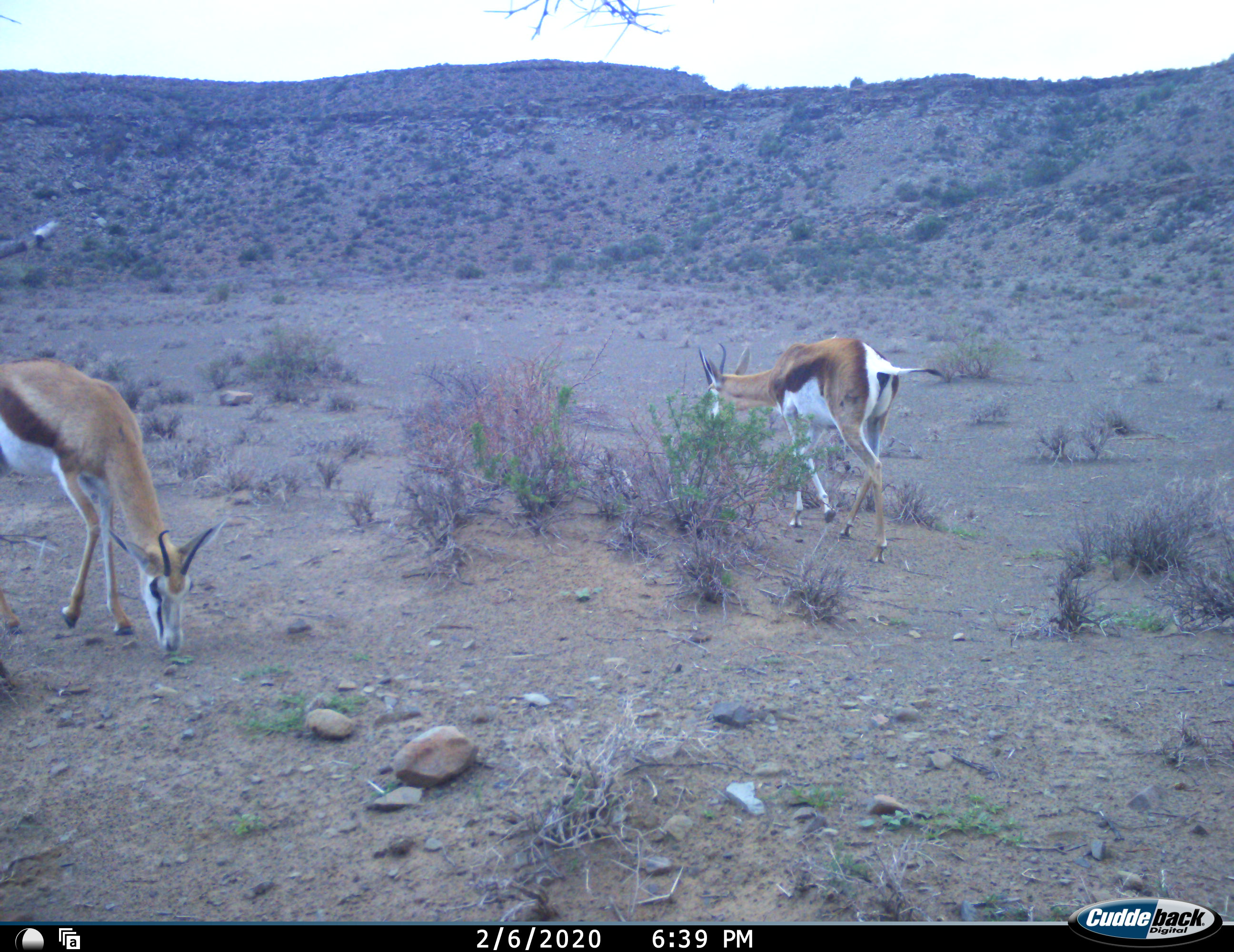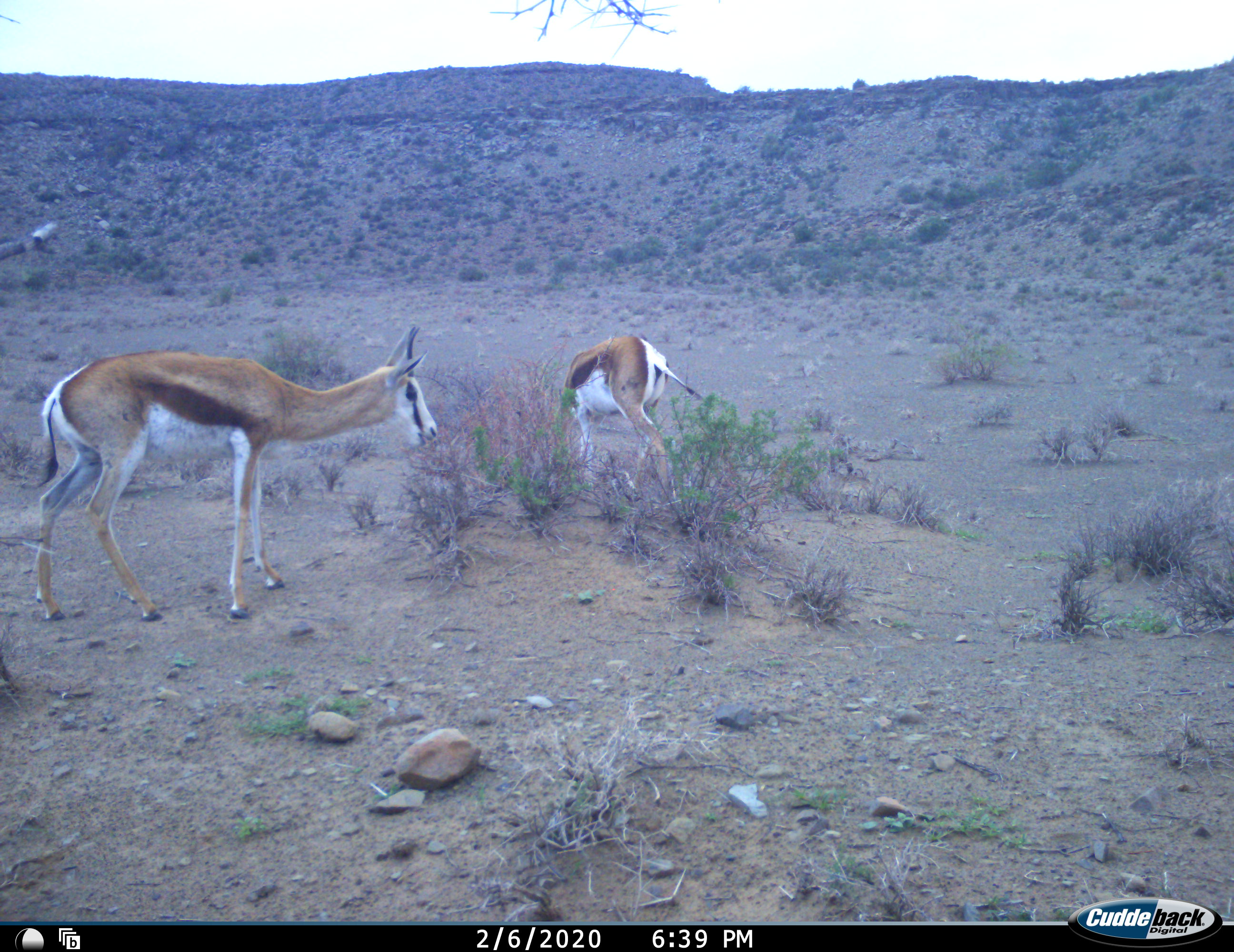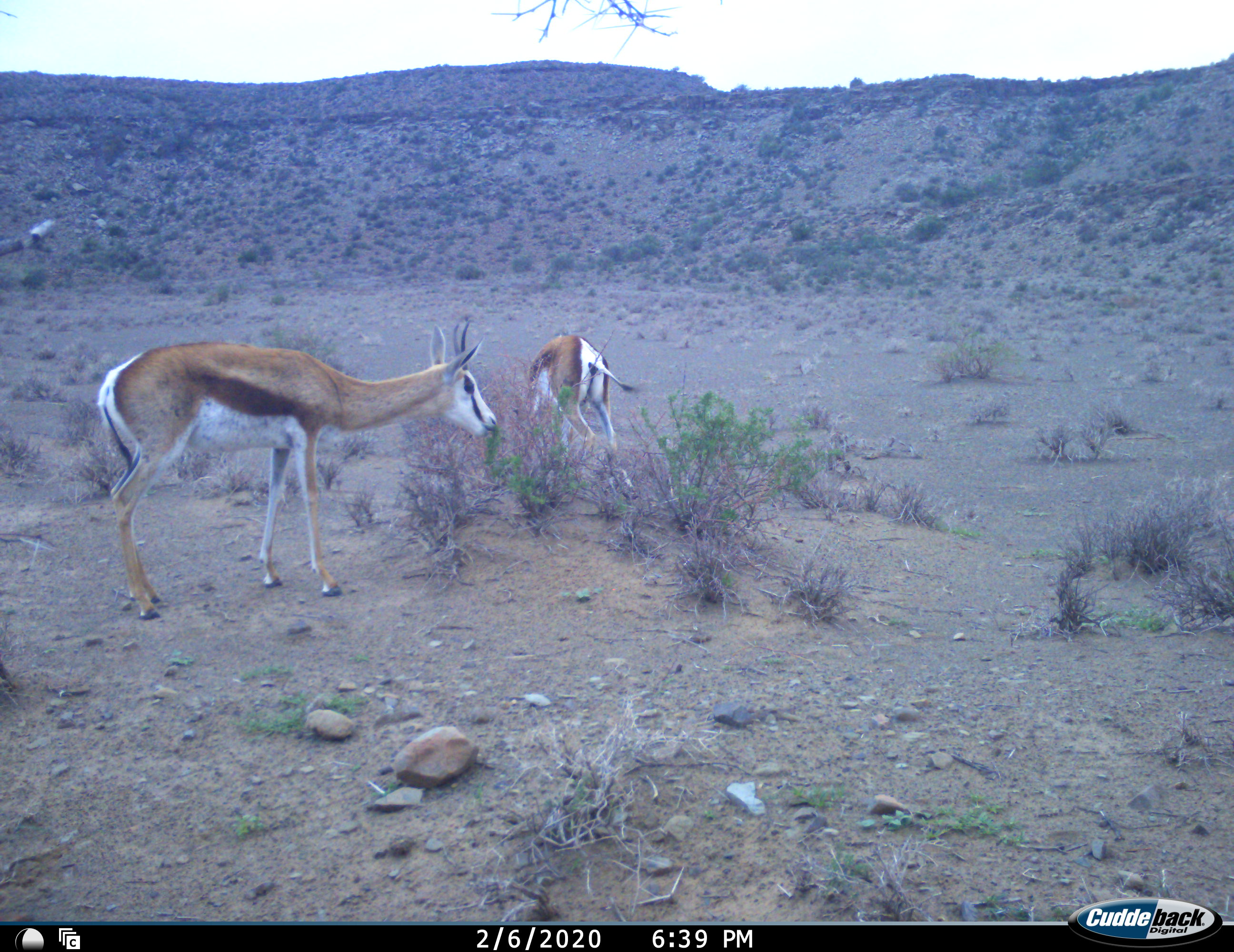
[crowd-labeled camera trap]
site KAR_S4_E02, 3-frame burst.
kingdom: Animalia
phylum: Chordata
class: Mammalia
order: Artiodactyla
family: Bovidae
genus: Antidorcas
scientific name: Antidorcas marsupialis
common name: springbok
Springbok (Antidorcas marsupialis), count 2. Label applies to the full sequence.